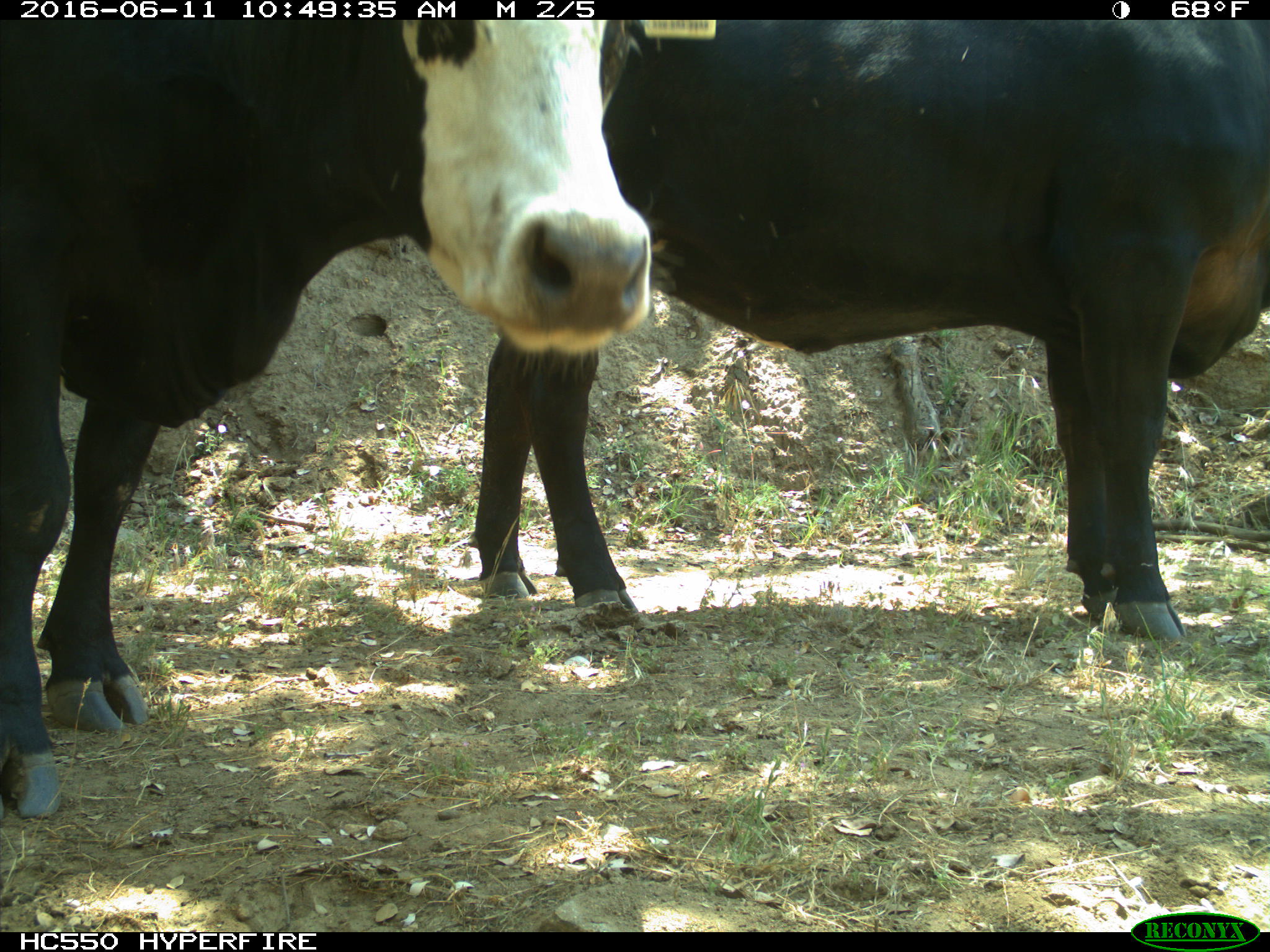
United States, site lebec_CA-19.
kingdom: Animalia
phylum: Chordata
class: Mammalia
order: Artiodactyla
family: Bovidae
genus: Bos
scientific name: Bos taurus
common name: domestic cow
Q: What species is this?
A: Bos taurus (domestic cow).